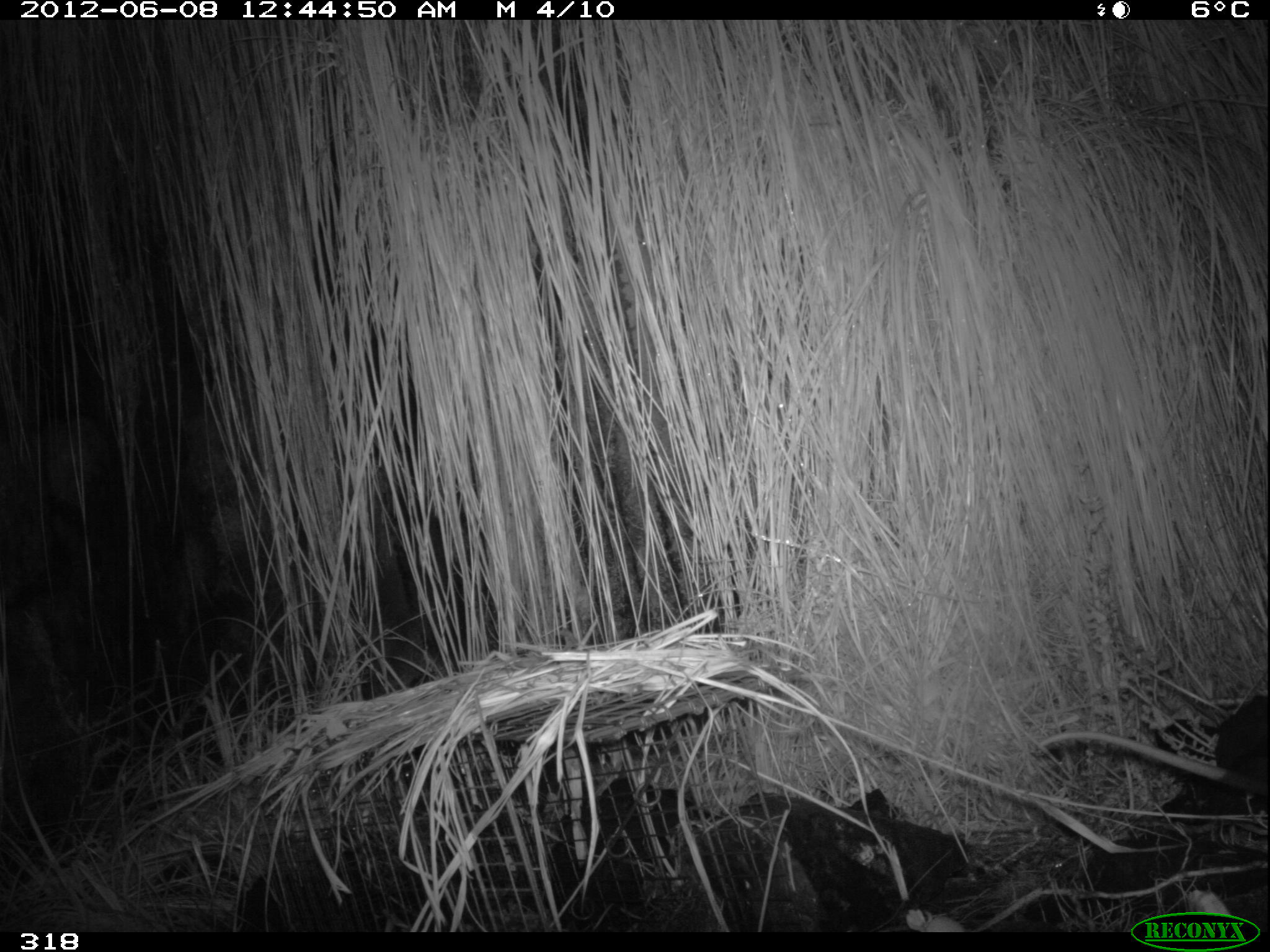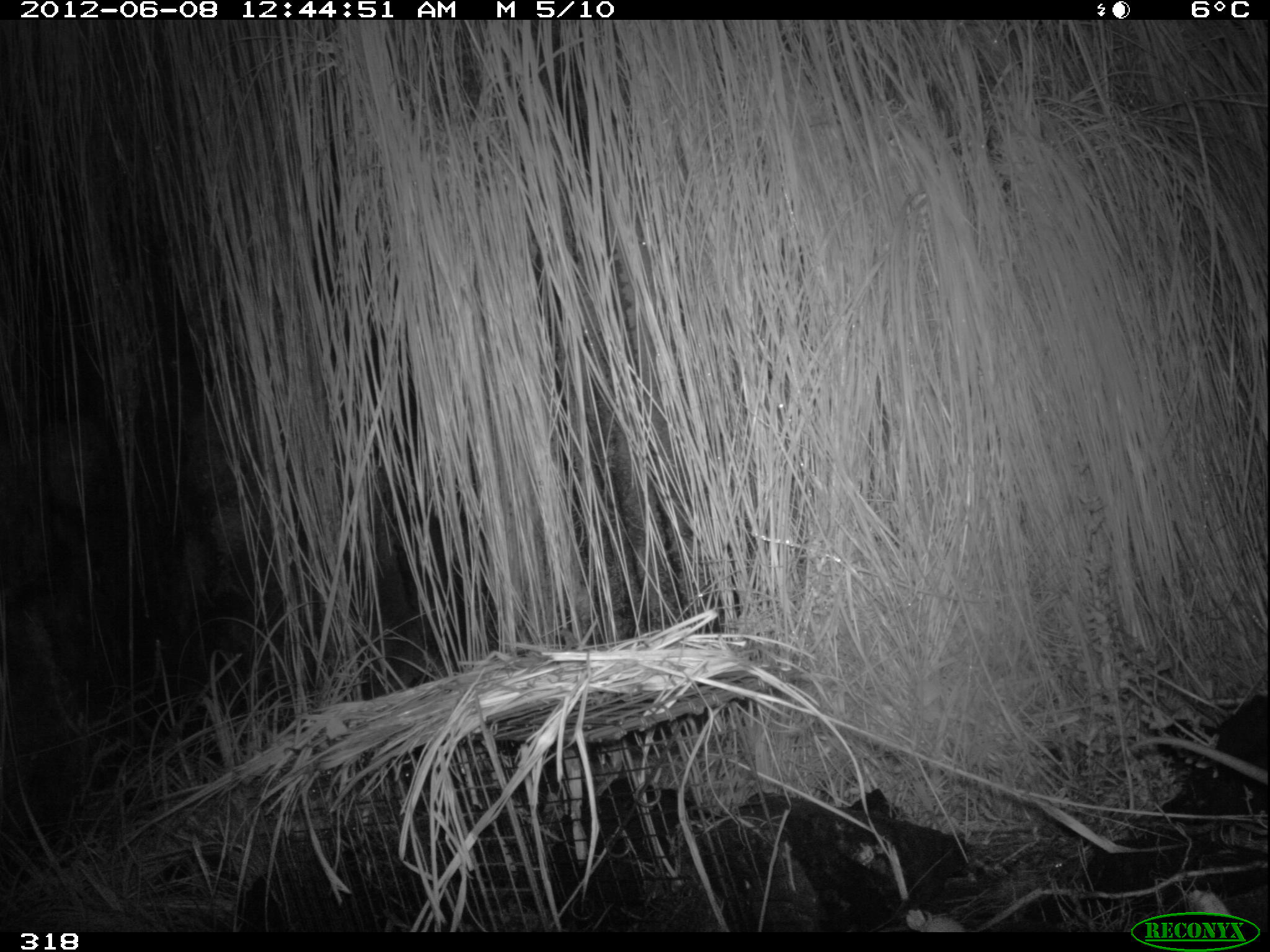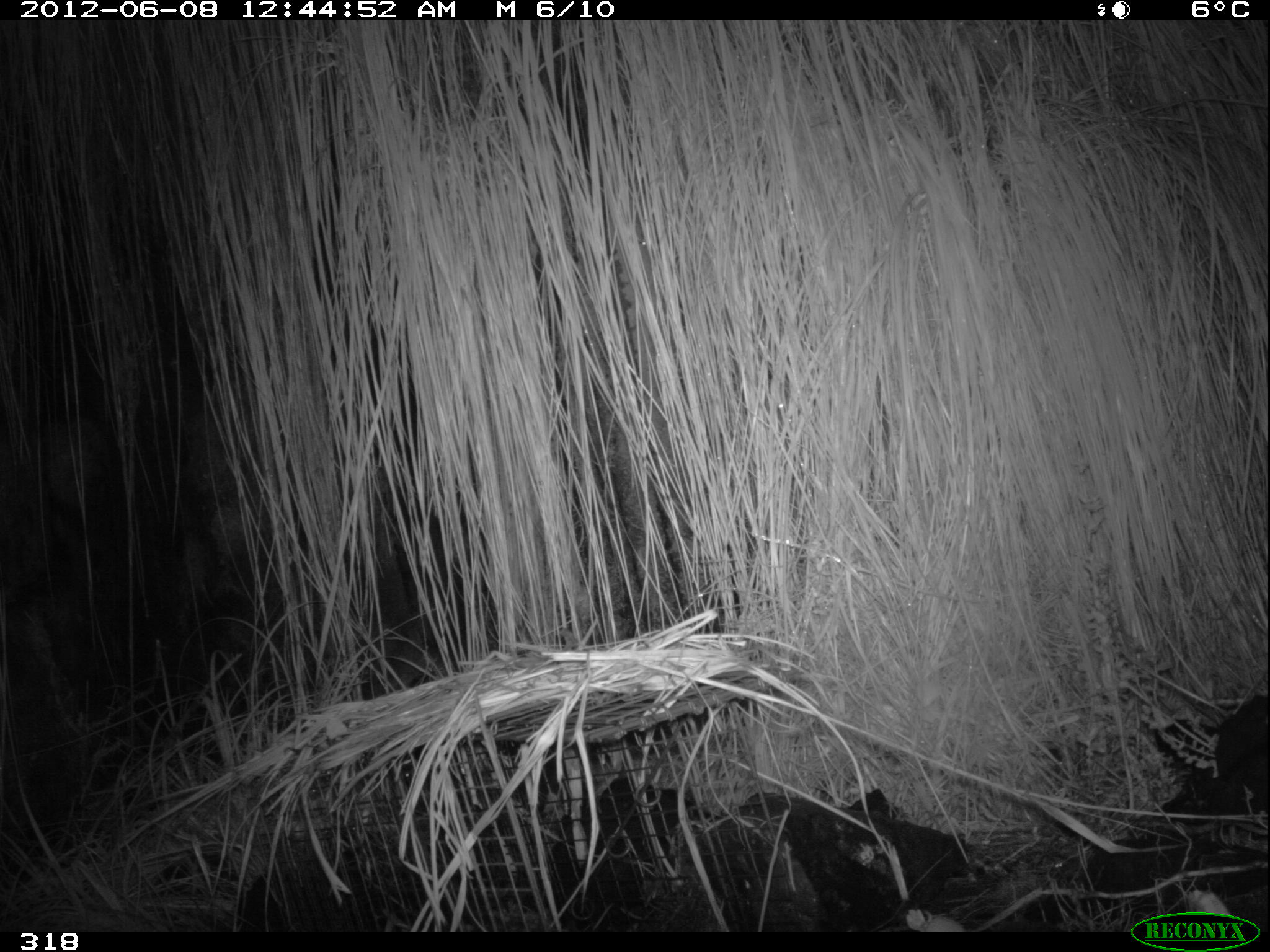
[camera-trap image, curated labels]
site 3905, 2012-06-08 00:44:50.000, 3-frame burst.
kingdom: Animalia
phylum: Chordata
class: Mammalia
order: Didelphimorphia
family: Didelphidae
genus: Didelphis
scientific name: Didelphis pernigra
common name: andean white-eared opossum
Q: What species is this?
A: Didelphis pernigra (andean white-eared opossum).